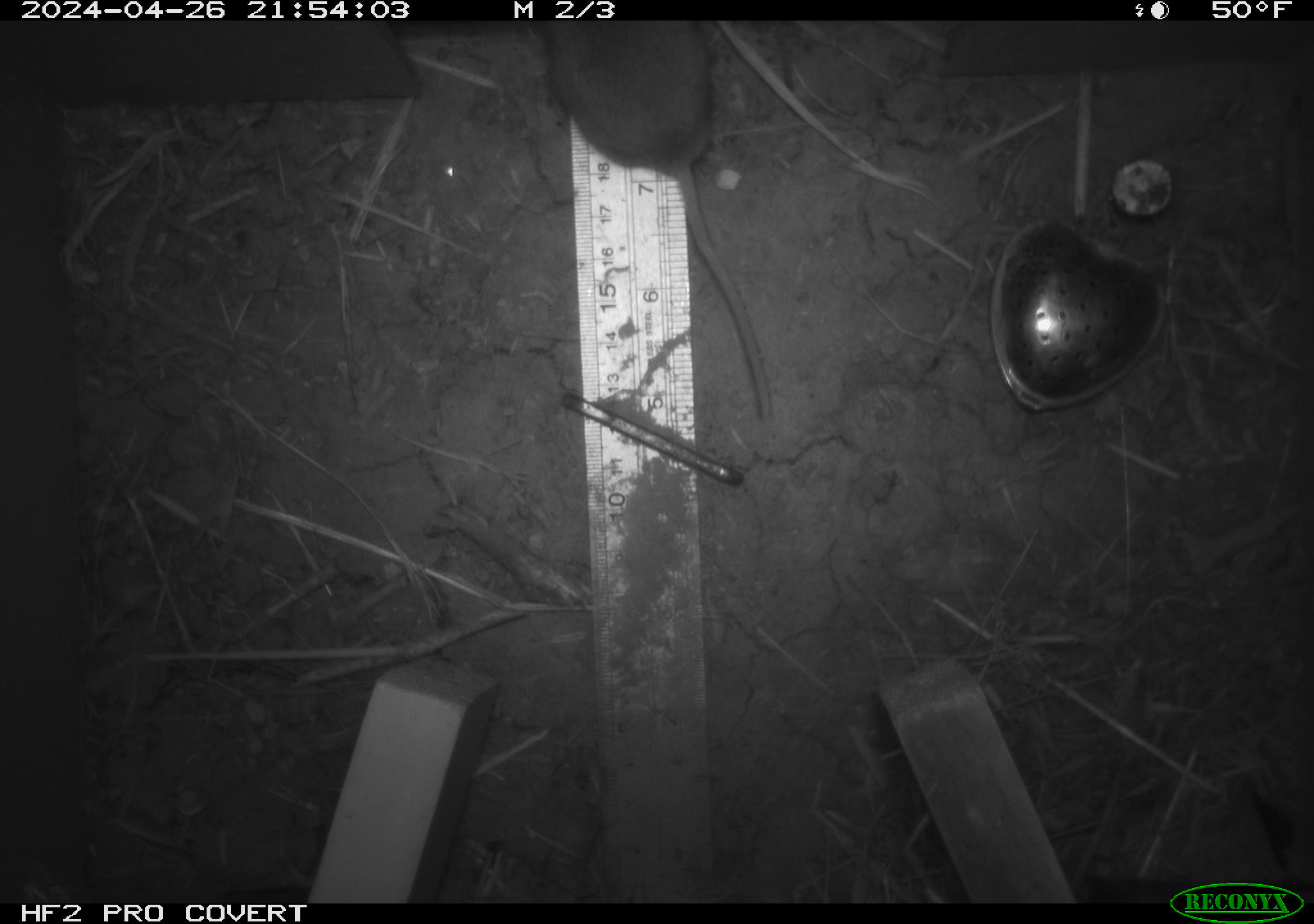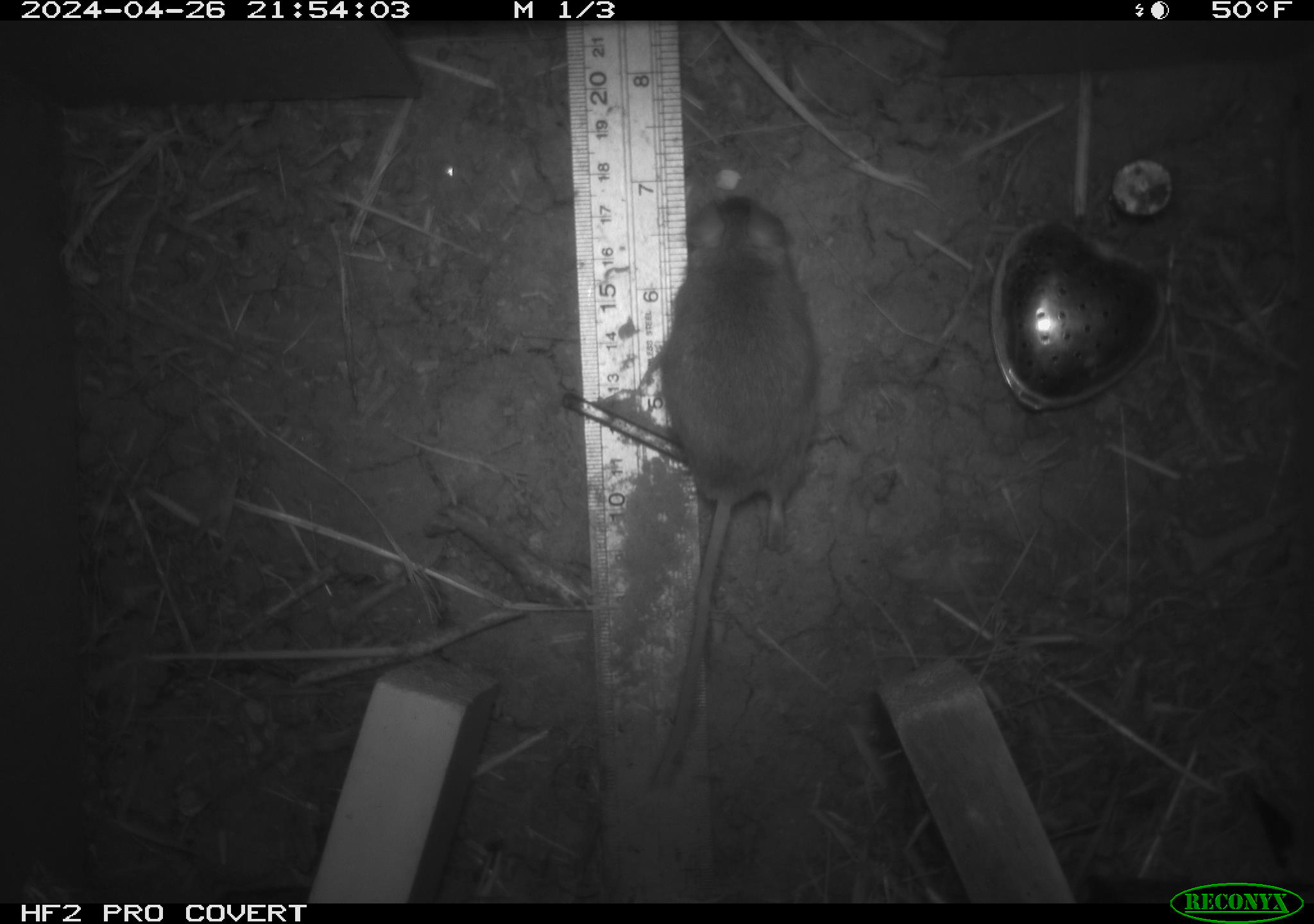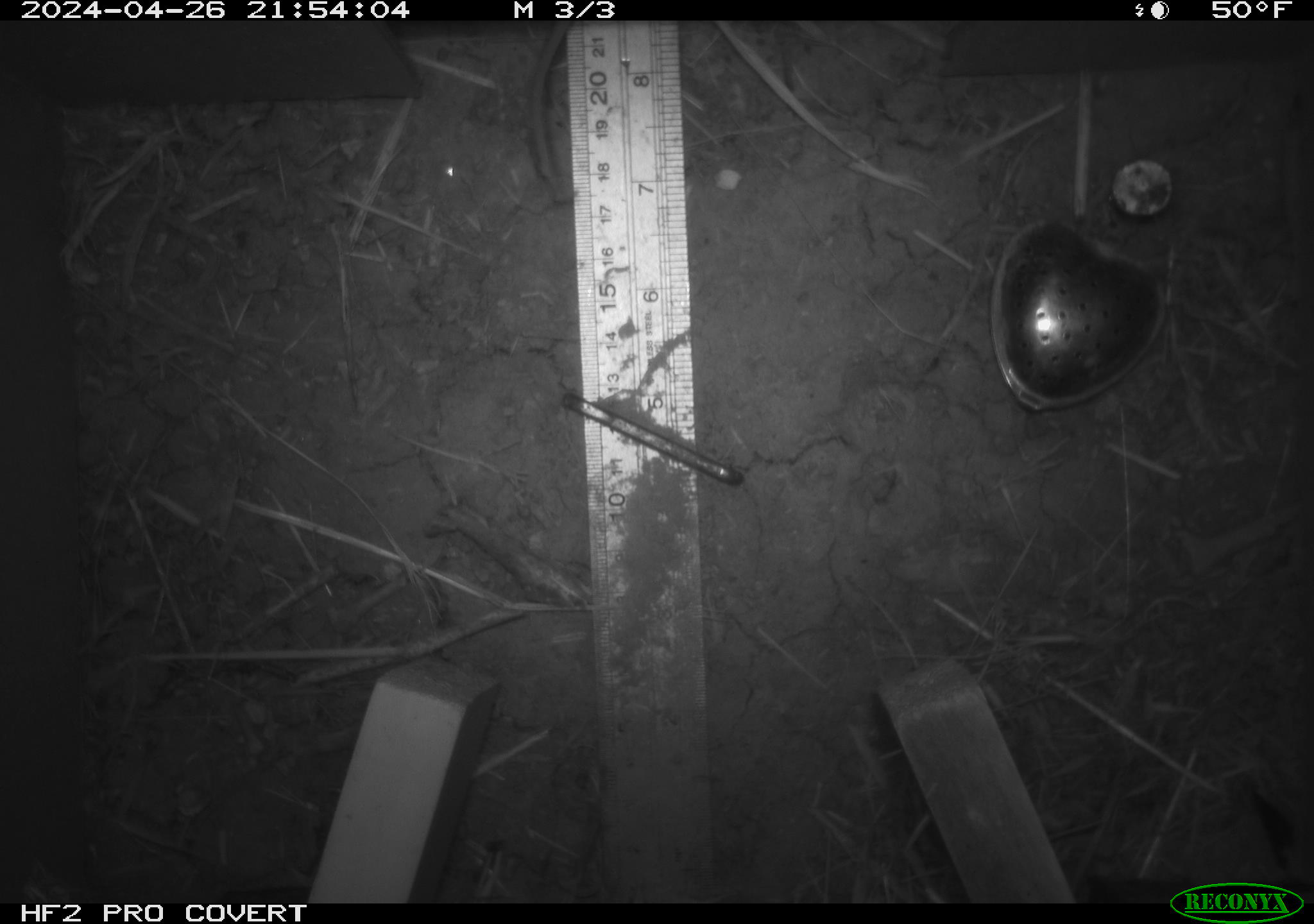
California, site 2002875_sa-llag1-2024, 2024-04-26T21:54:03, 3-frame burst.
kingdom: Animalia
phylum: Chordata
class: Mammalia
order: Rodentia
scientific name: Rodentia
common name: mouse species